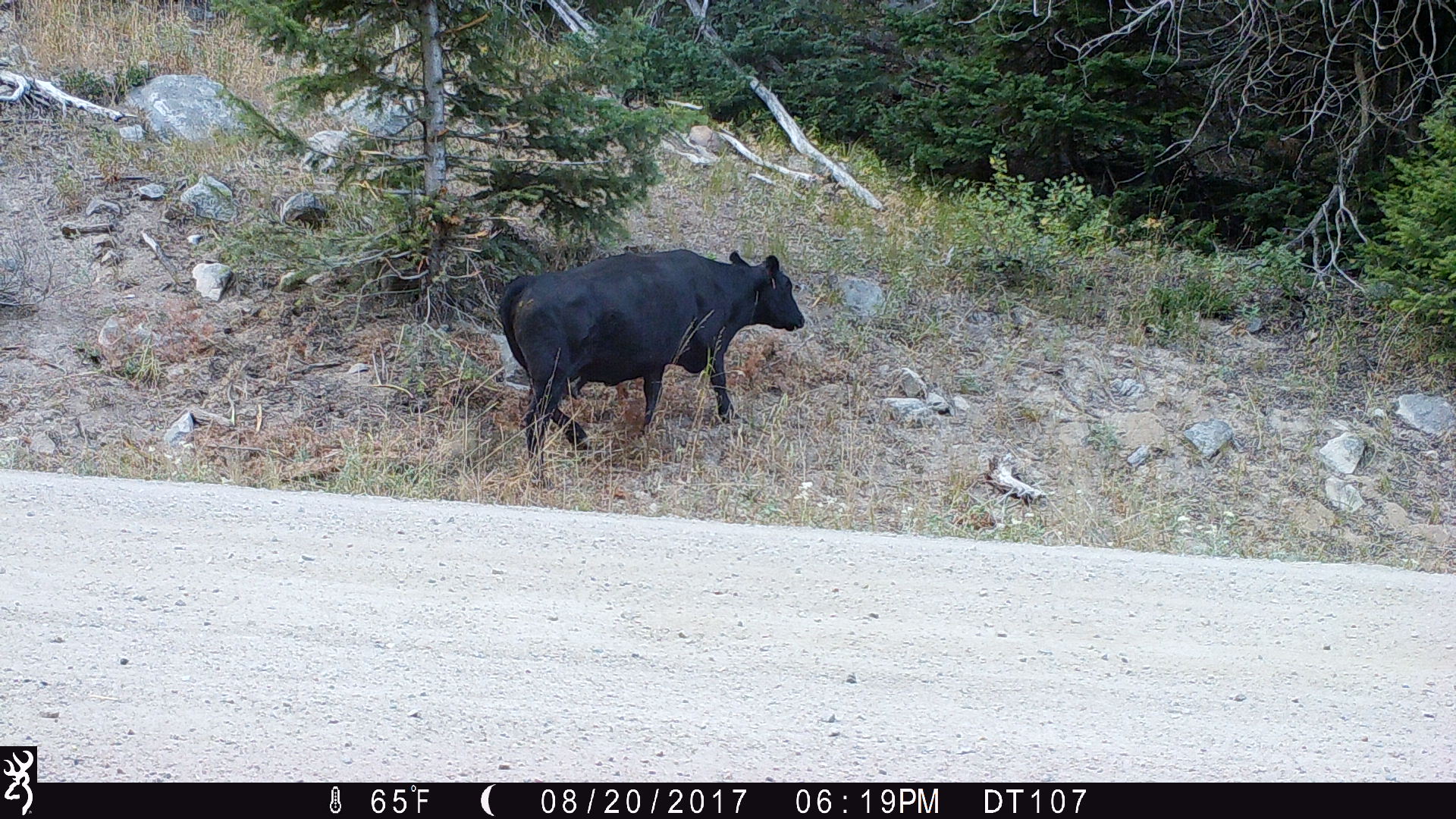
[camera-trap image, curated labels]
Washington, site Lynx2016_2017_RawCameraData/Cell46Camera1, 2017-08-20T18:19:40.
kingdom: Animalia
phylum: Chordata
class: Mammalia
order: Artiodactyla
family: Bovidae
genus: Bos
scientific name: Bos taurus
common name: domestic cattle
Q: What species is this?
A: Domestic cattle (Bos taurus).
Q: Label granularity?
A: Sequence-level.